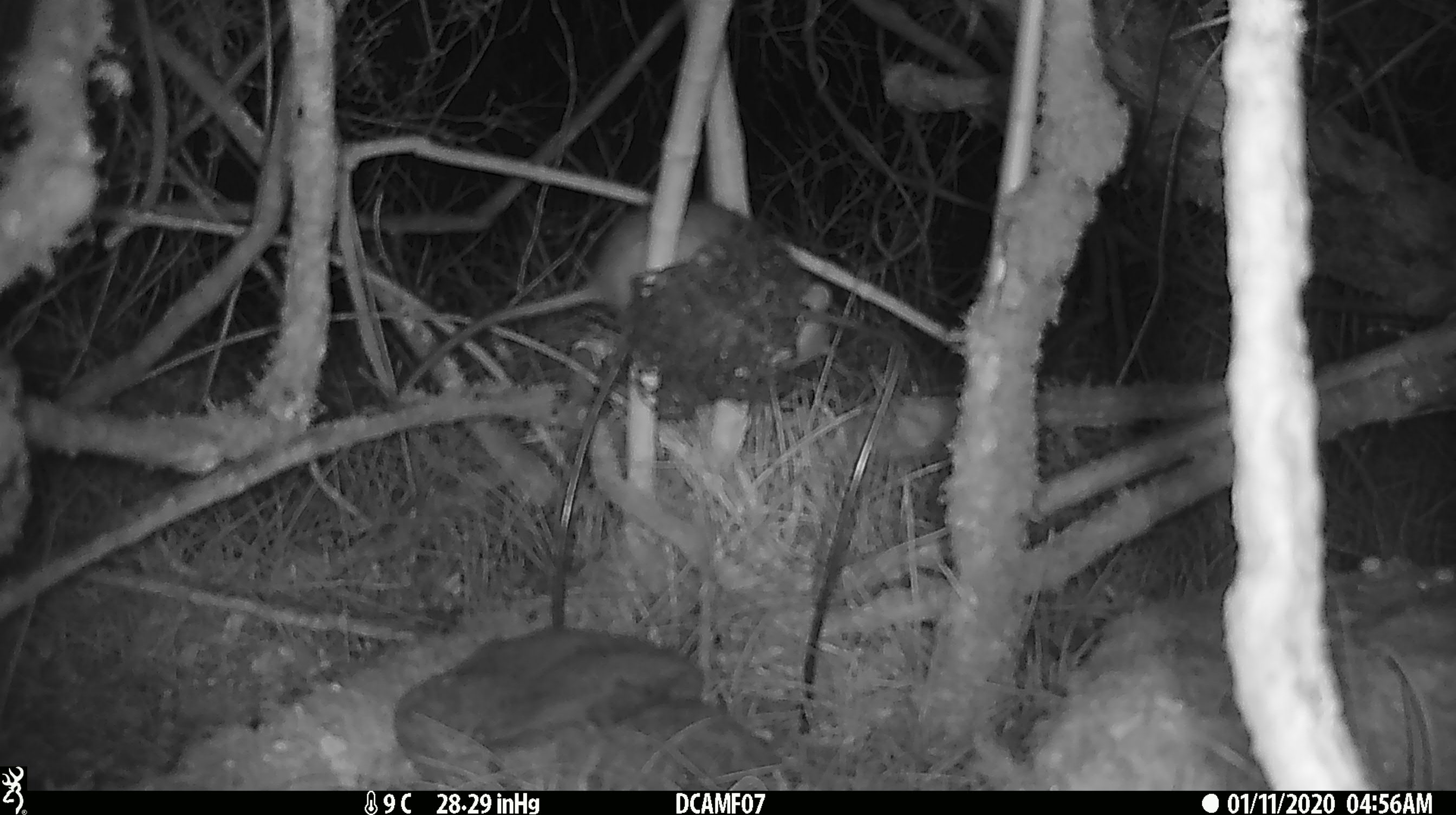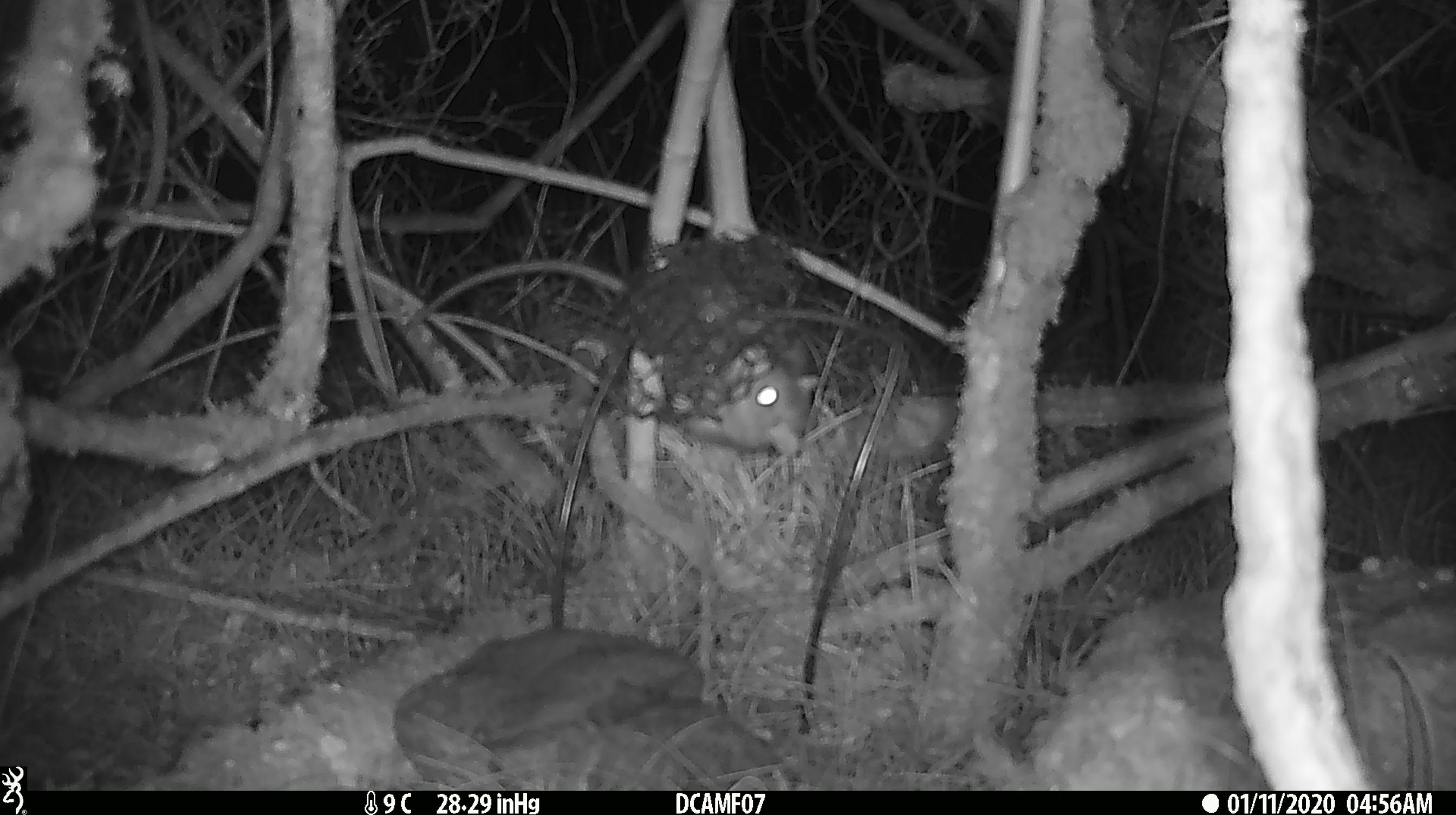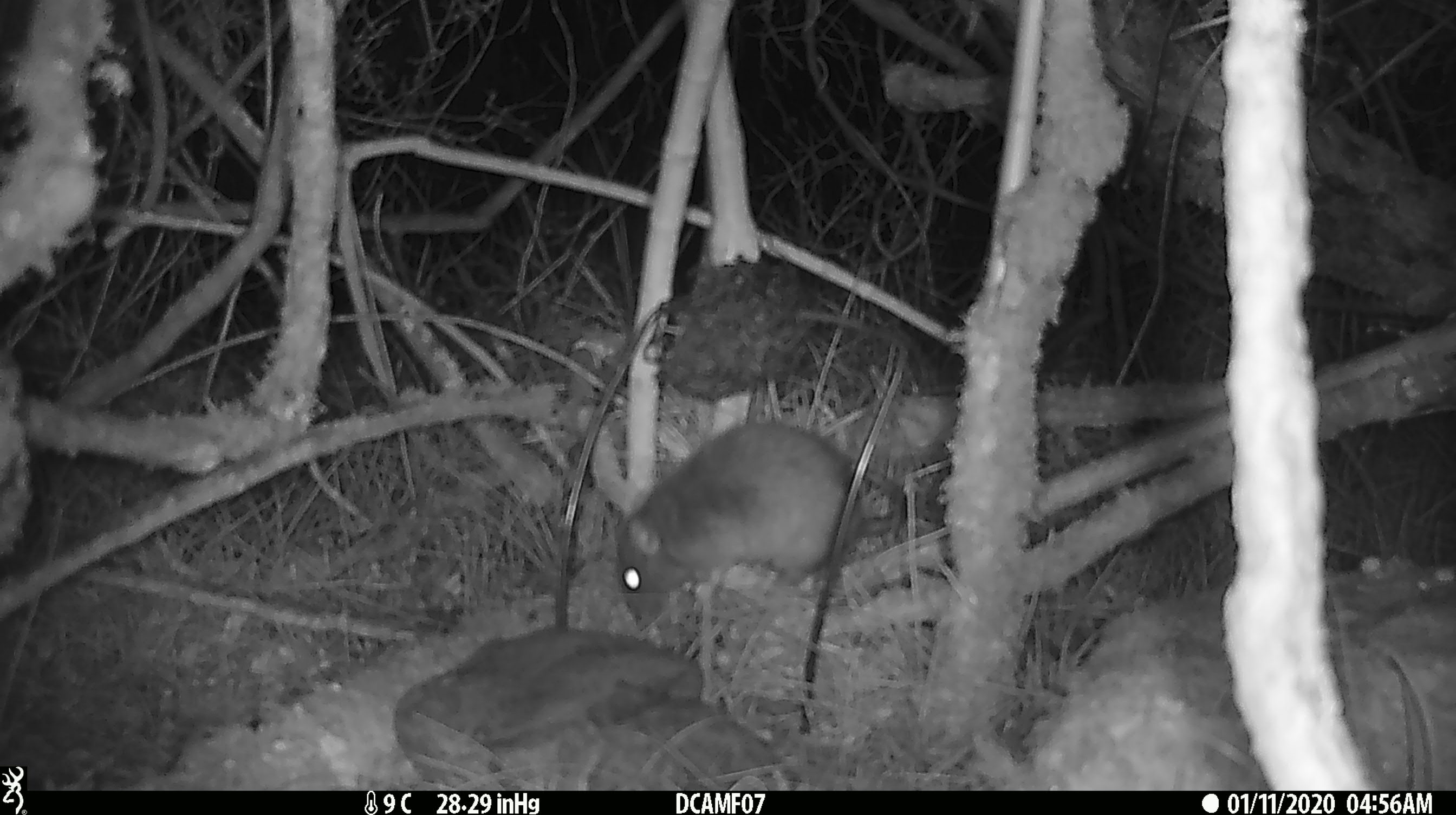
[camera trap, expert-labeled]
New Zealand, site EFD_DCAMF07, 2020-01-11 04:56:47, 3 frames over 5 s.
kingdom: Animalia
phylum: Chordata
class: Mammalia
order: Rodentia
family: Muridae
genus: Rattus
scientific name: Rattus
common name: rat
Rat (Rattus).